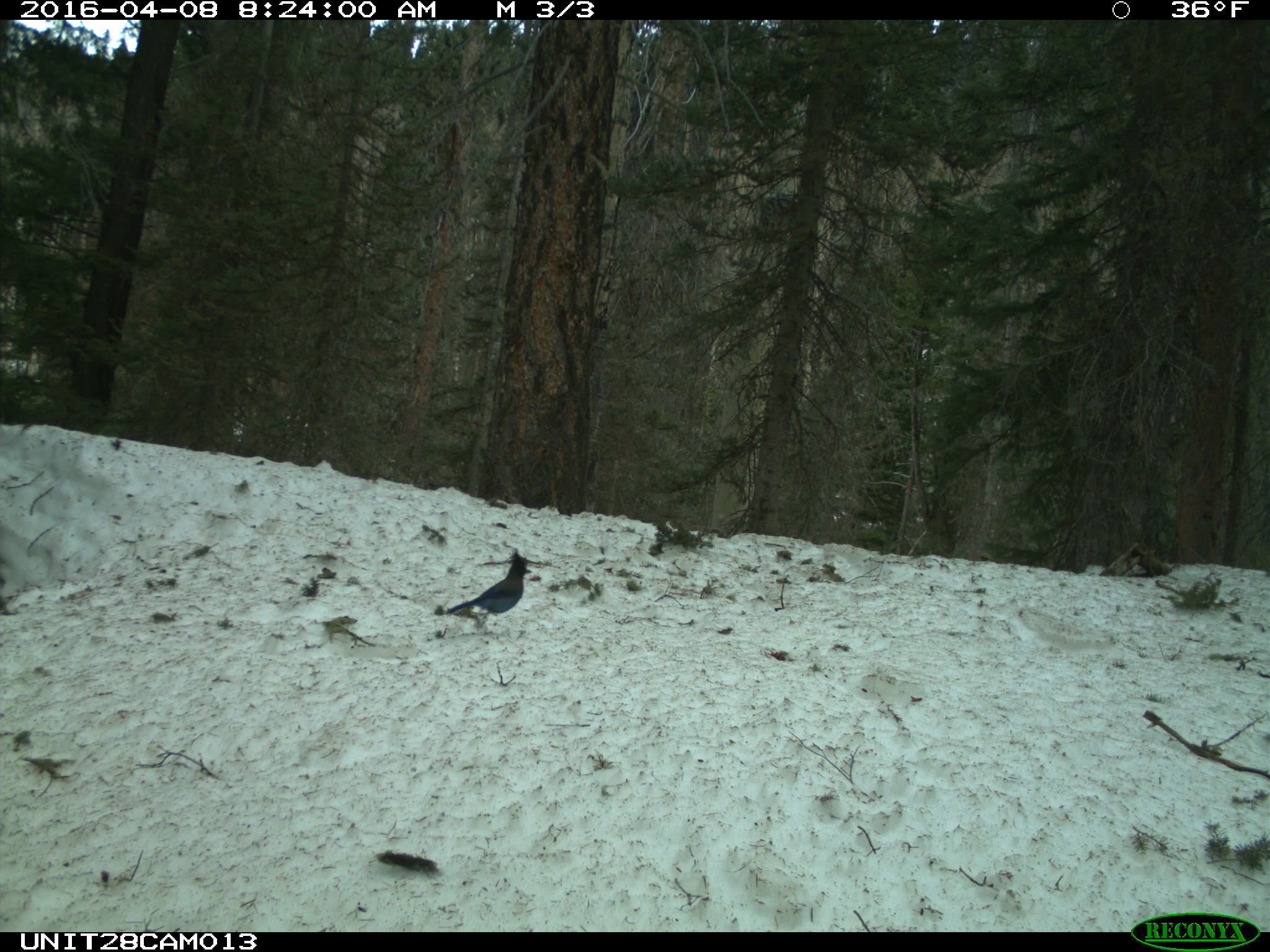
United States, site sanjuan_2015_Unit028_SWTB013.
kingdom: Animalia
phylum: Chordata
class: Aves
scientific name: Aves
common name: birds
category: unidentified bird